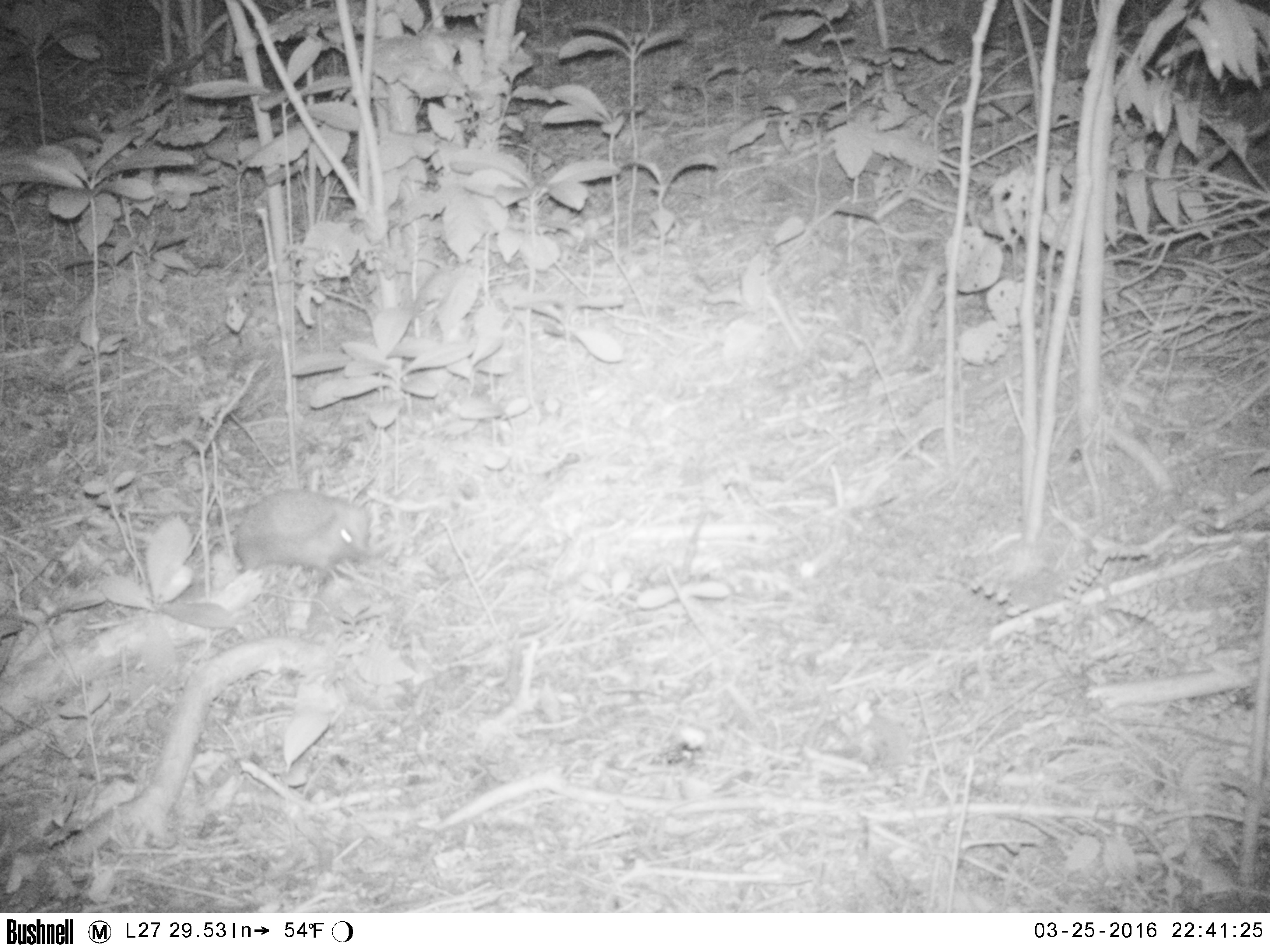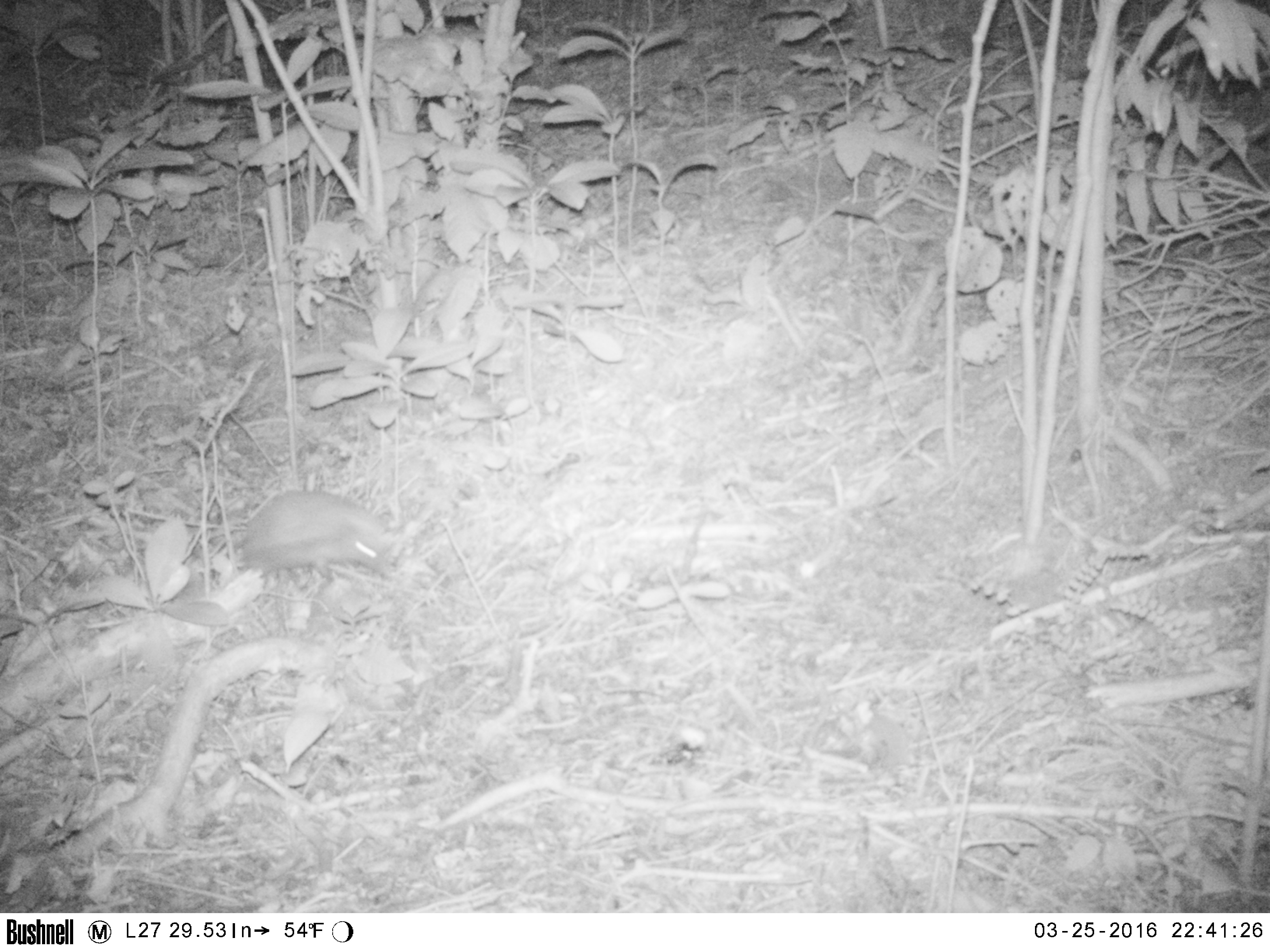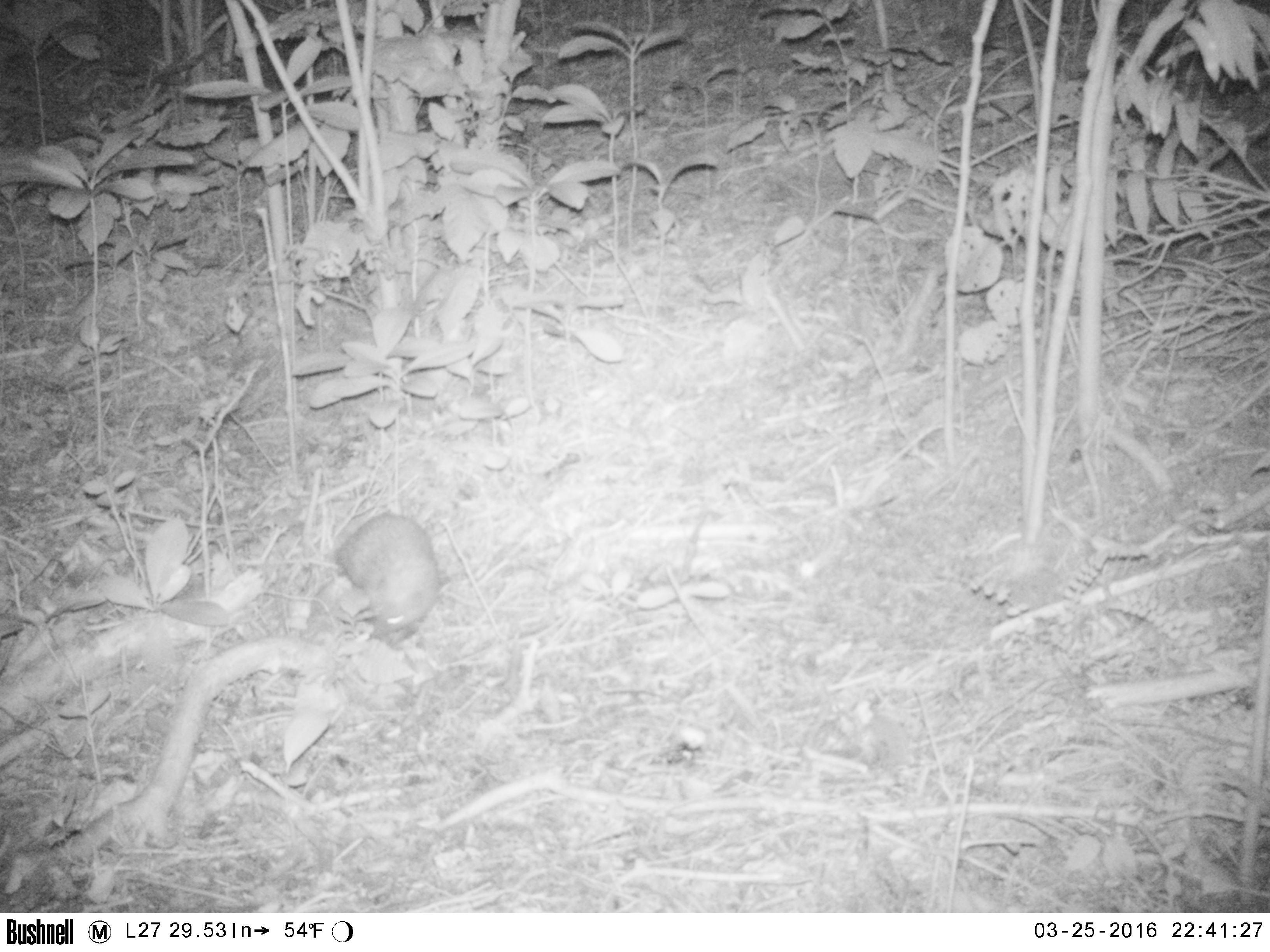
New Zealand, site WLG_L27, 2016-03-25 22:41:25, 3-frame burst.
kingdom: Animalia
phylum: Chordata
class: Mammalia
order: Eulipotyphla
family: Erinaceidae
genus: Erinaceus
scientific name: Erinaceus europaeus europaeus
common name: european hedgehog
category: hedgehog